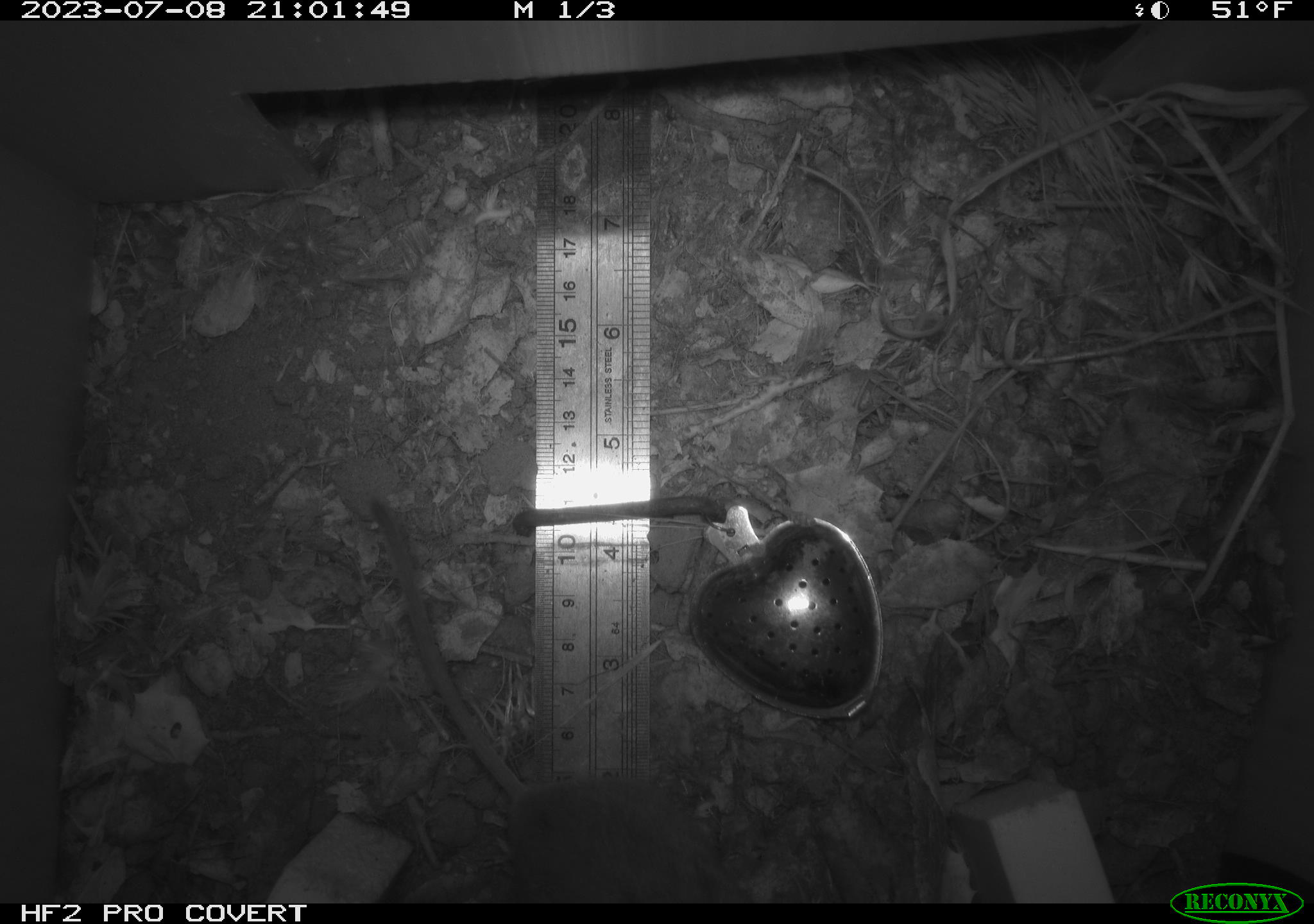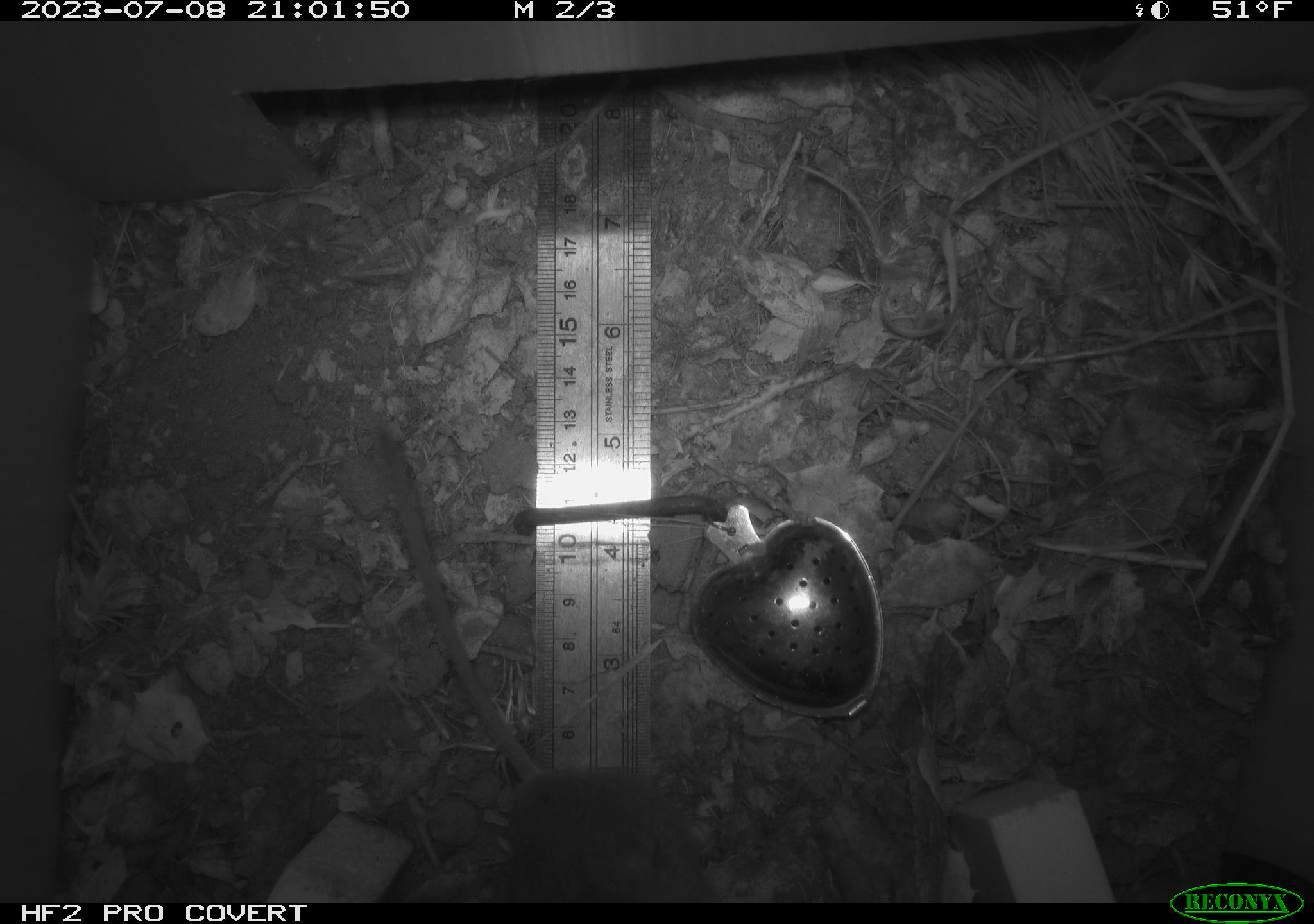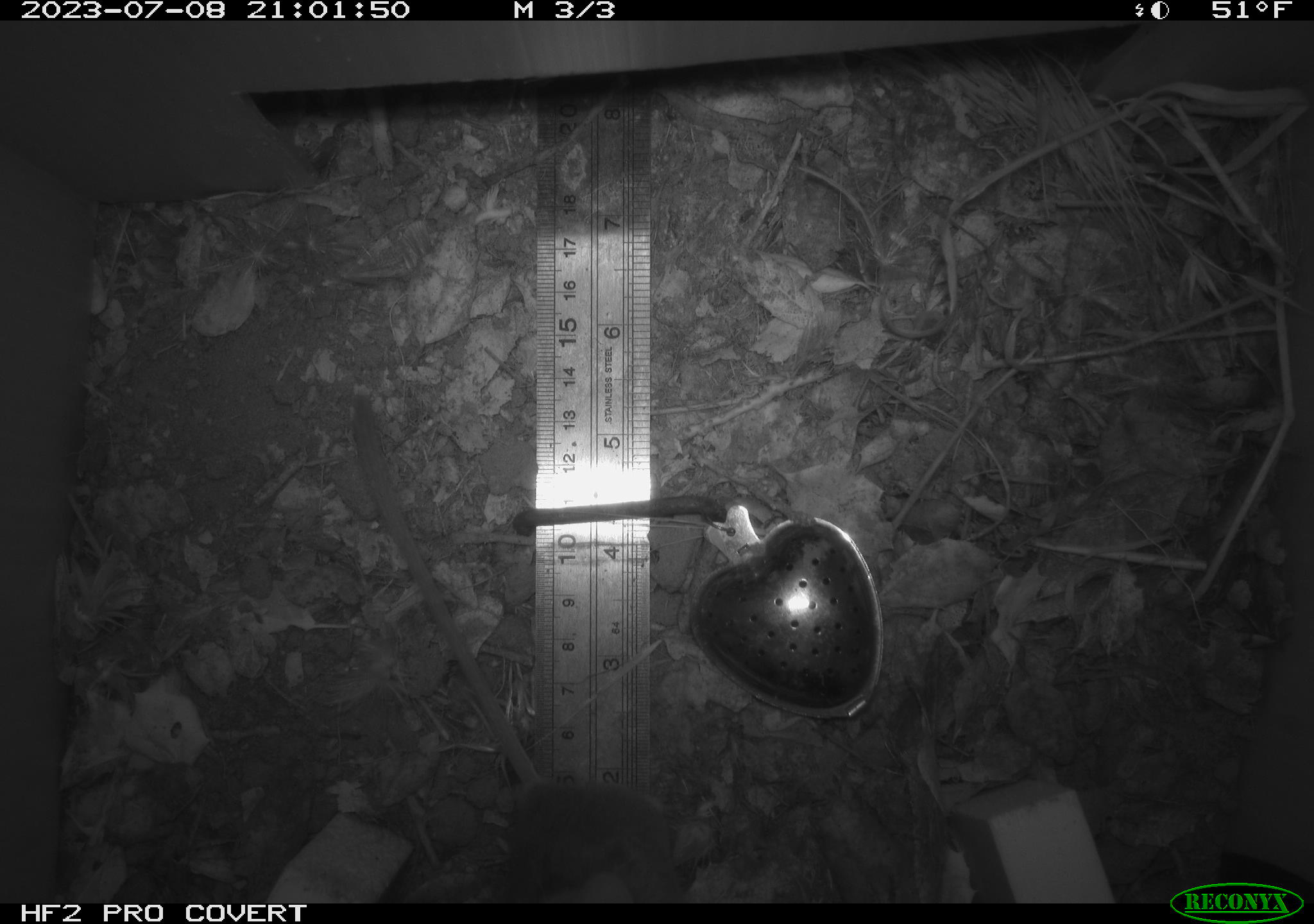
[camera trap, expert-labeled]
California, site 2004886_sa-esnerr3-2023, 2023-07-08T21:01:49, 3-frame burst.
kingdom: Animalia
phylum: Chordata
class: Mammalia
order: Rodentia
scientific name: Rodentia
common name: mouse species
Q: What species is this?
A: Mouse species (Rodentia).